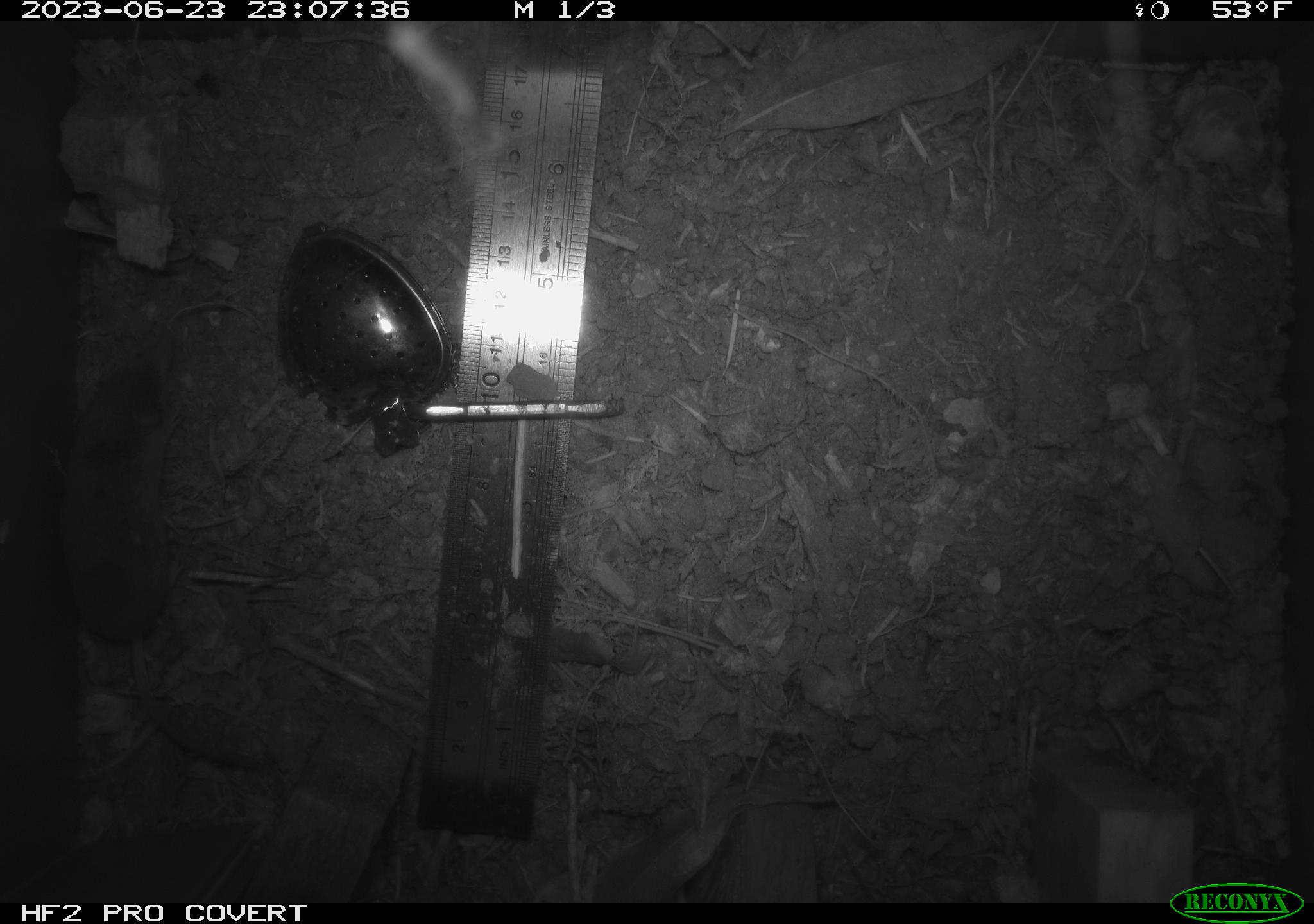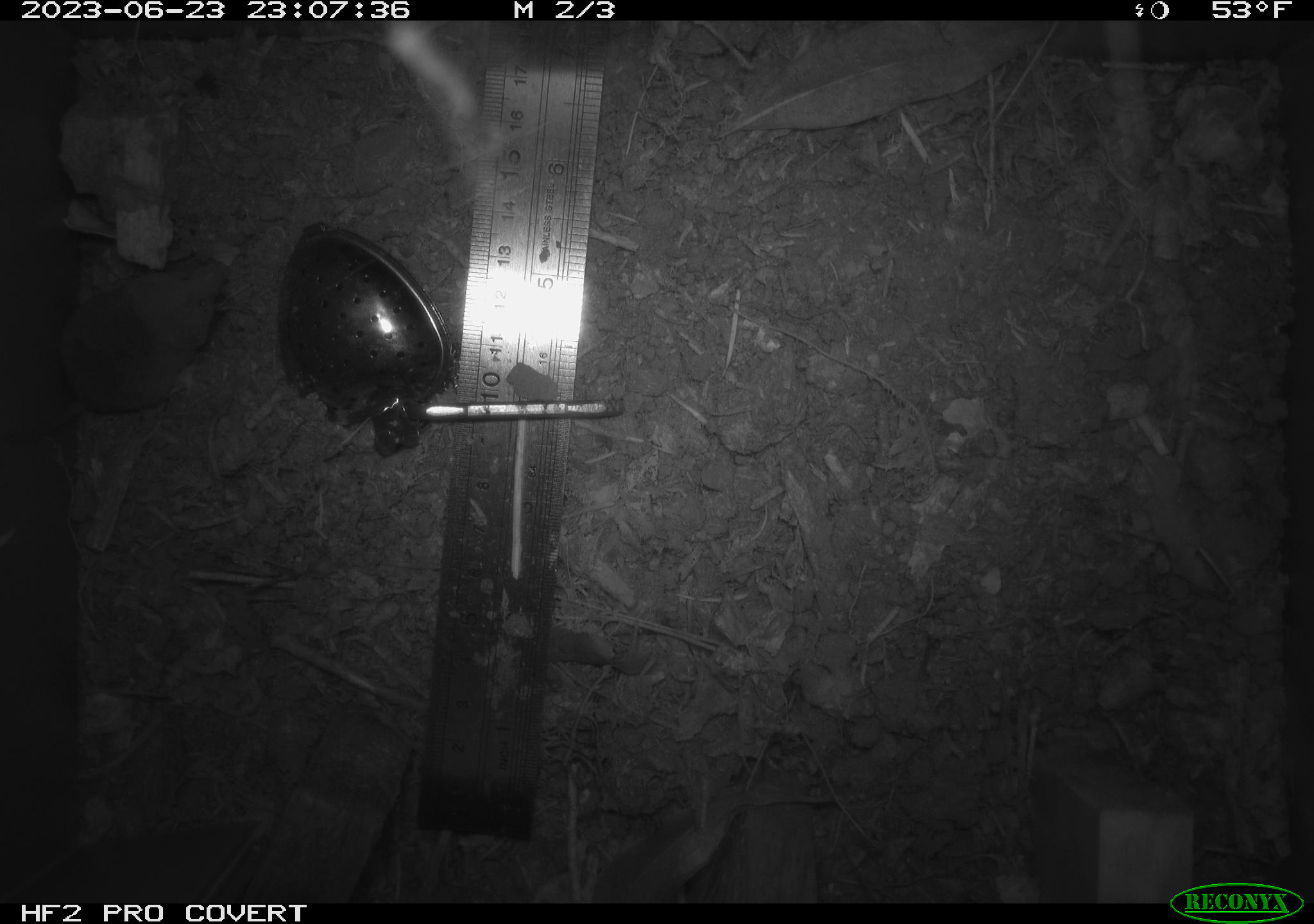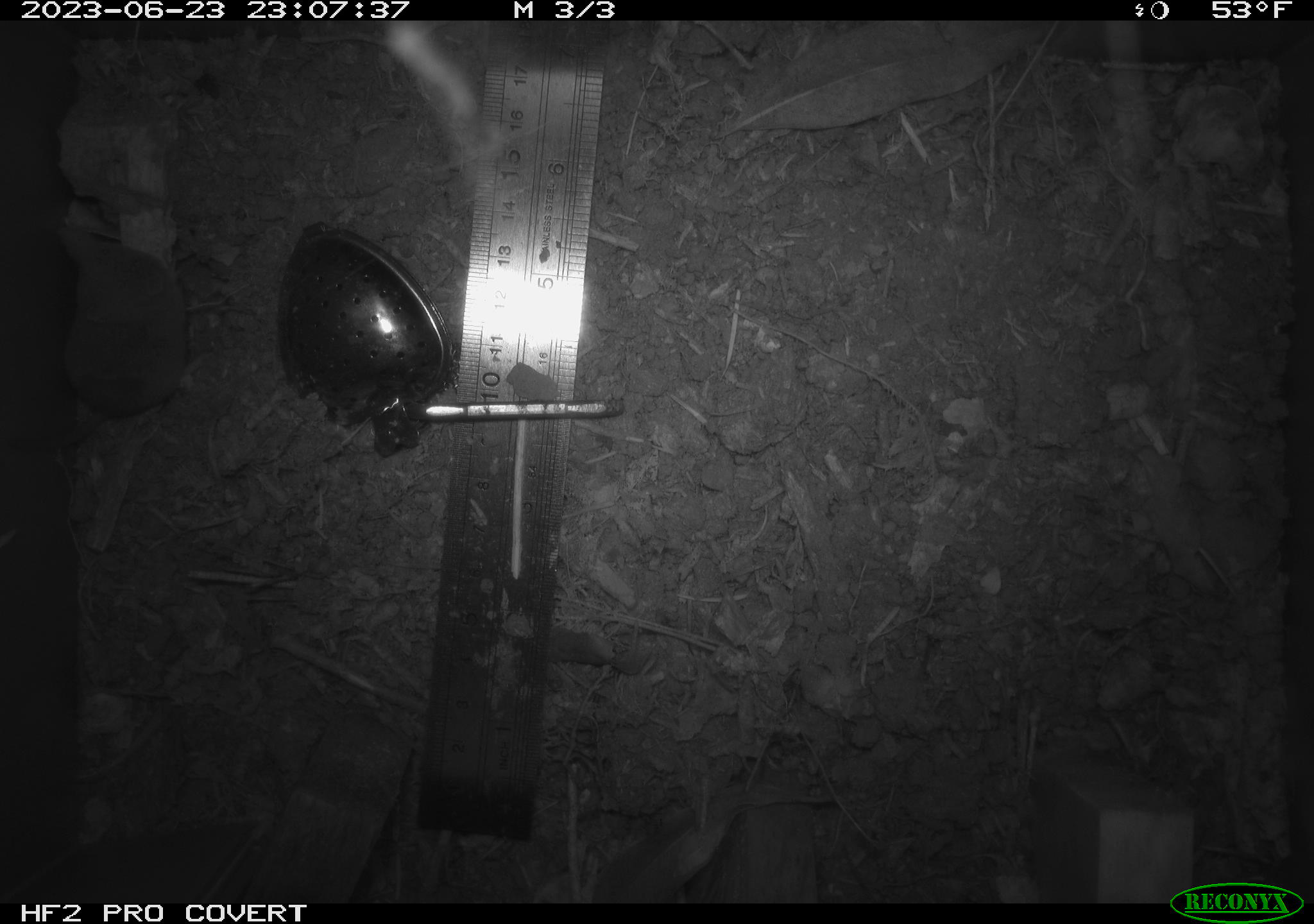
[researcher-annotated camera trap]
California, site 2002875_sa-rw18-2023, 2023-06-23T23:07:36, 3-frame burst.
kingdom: Animalia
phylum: Chordata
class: Mammalia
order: Eulipotyphla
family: Soricidae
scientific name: Soricidae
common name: shrews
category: soricidae family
Soricidae family (shrews) (Soricidae).